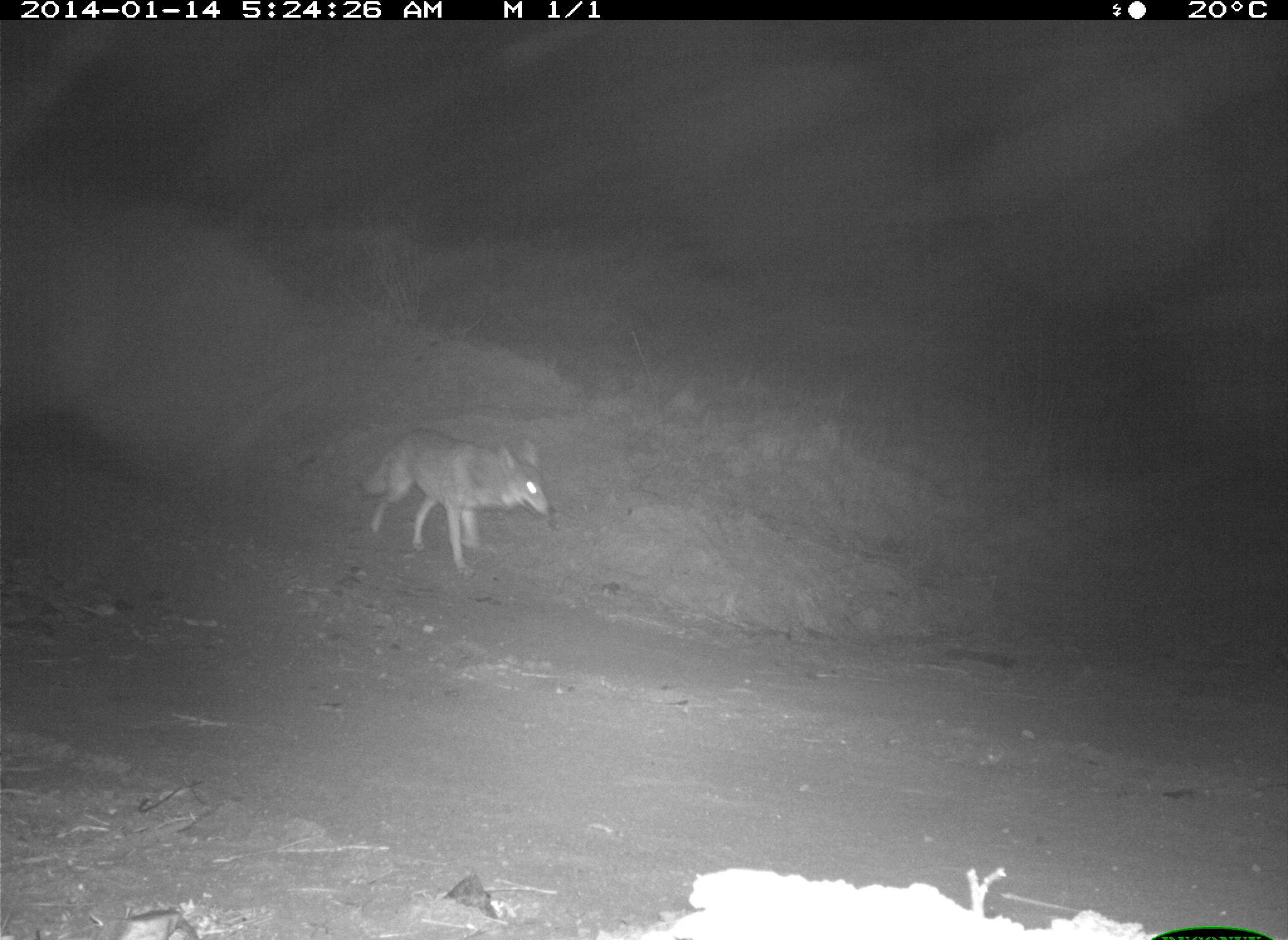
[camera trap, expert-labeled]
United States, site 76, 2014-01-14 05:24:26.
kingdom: Animalia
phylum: Chordata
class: Mammalia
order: Carnivora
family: Canidae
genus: Canis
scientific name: Canis latrans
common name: coyote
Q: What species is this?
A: Coyote (Canis latrans).